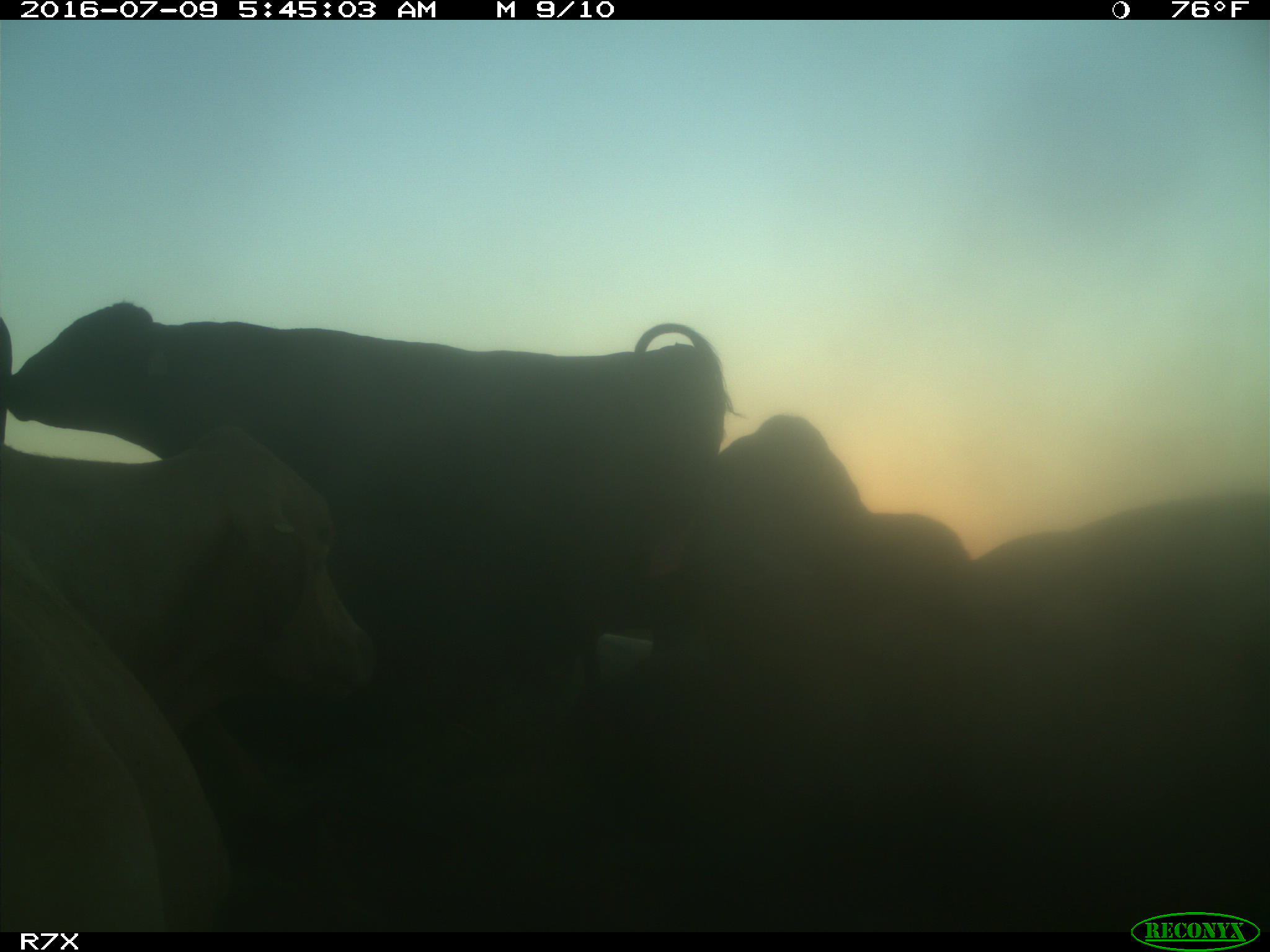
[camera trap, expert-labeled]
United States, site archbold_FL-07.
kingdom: Animalia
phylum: Chordata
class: Mammalia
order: Artiodactyla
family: Bovidae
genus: Bos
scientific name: Bos taurus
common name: domestic cow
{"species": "Bos taurus (domestic cow)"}